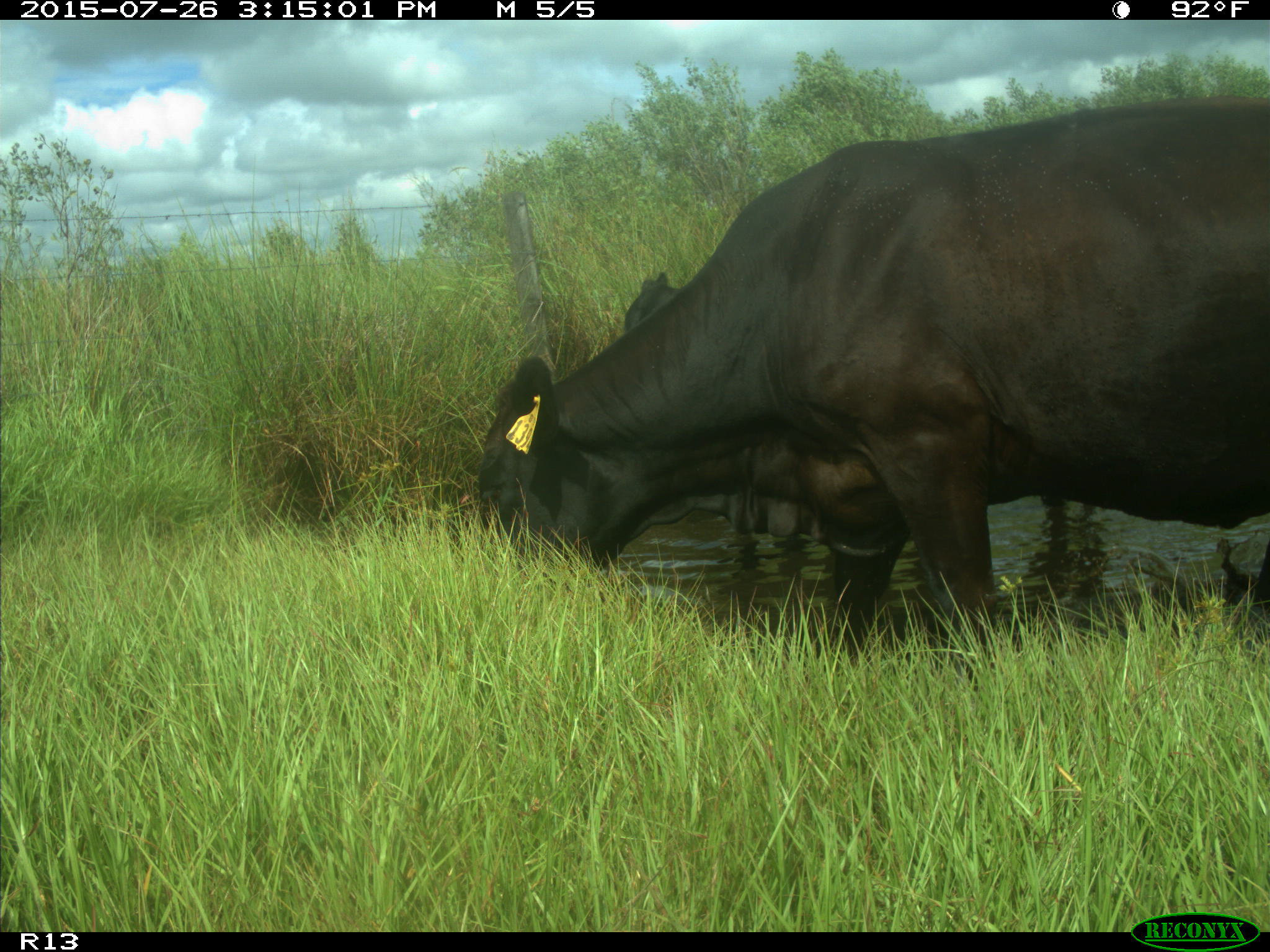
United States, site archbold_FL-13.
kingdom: Animalia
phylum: Chordata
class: Mammalia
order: Artiodactyla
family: Bovidae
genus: Bos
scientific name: Bos taurus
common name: domestic cow